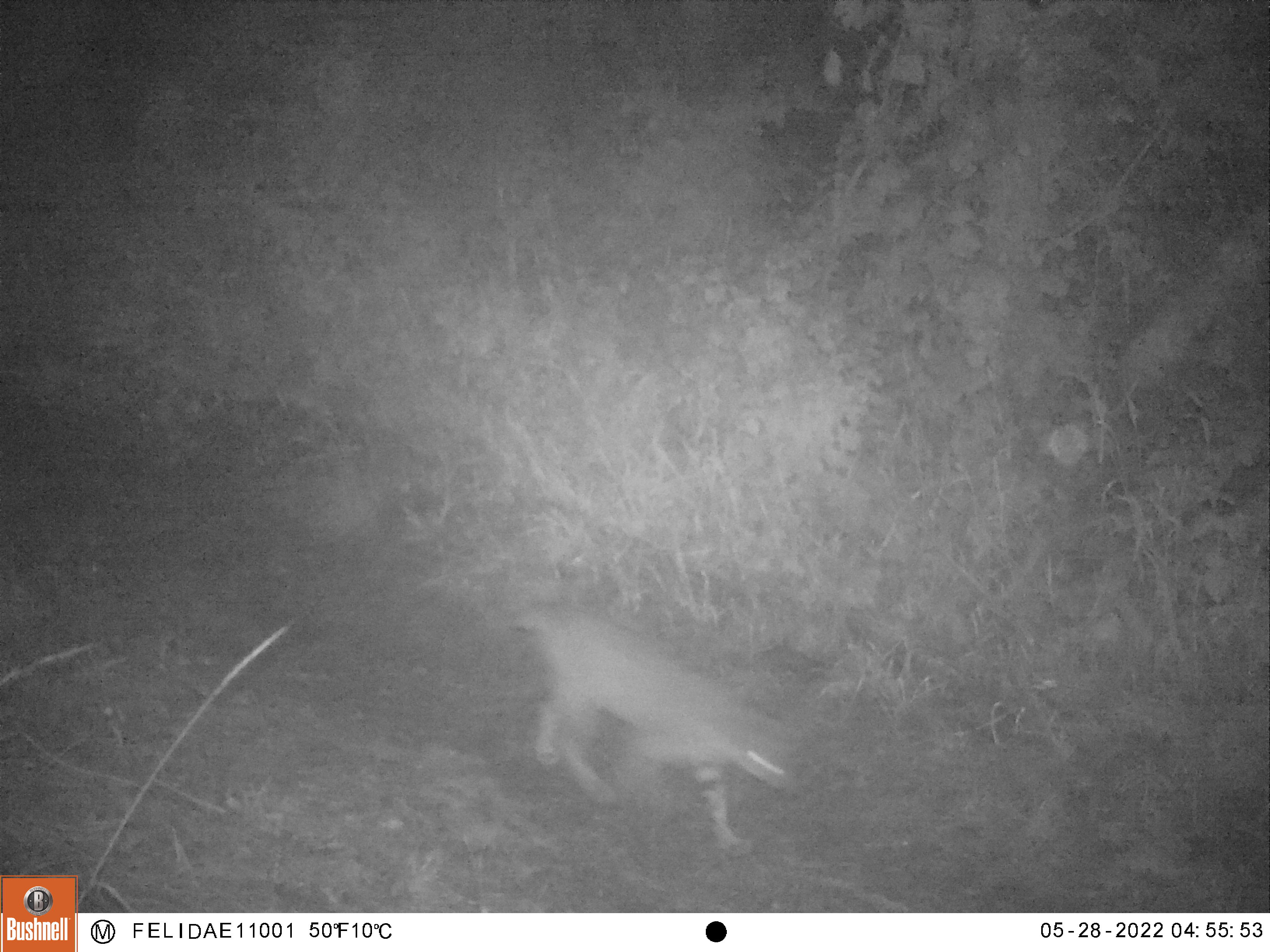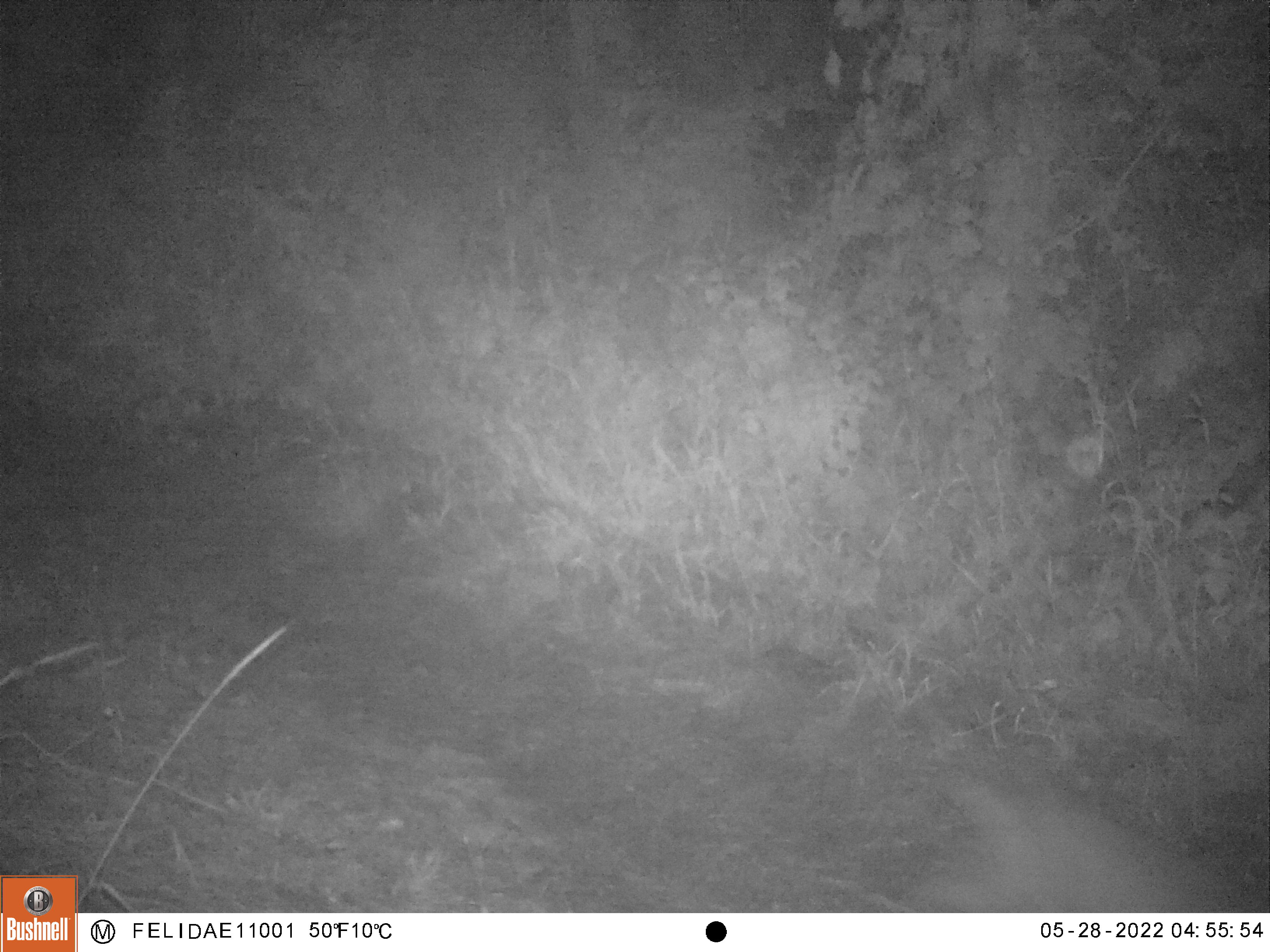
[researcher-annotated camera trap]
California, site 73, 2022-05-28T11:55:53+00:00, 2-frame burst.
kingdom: Animalia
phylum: Chordata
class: Mammalia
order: Carnivora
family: Felidae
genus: Lynx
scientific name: Lynx rufus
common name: bobcat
Bobcat (Lynx rufus).